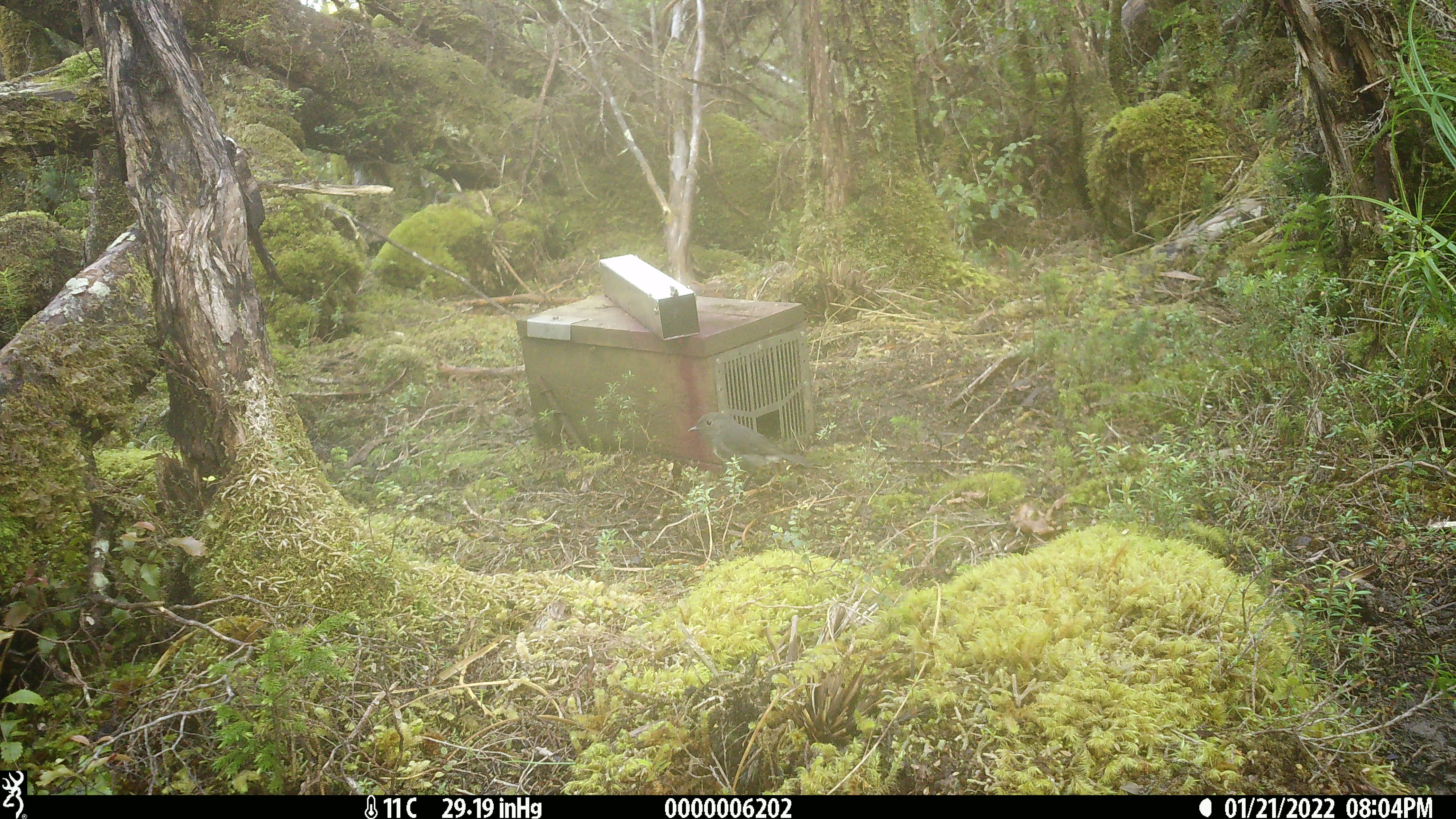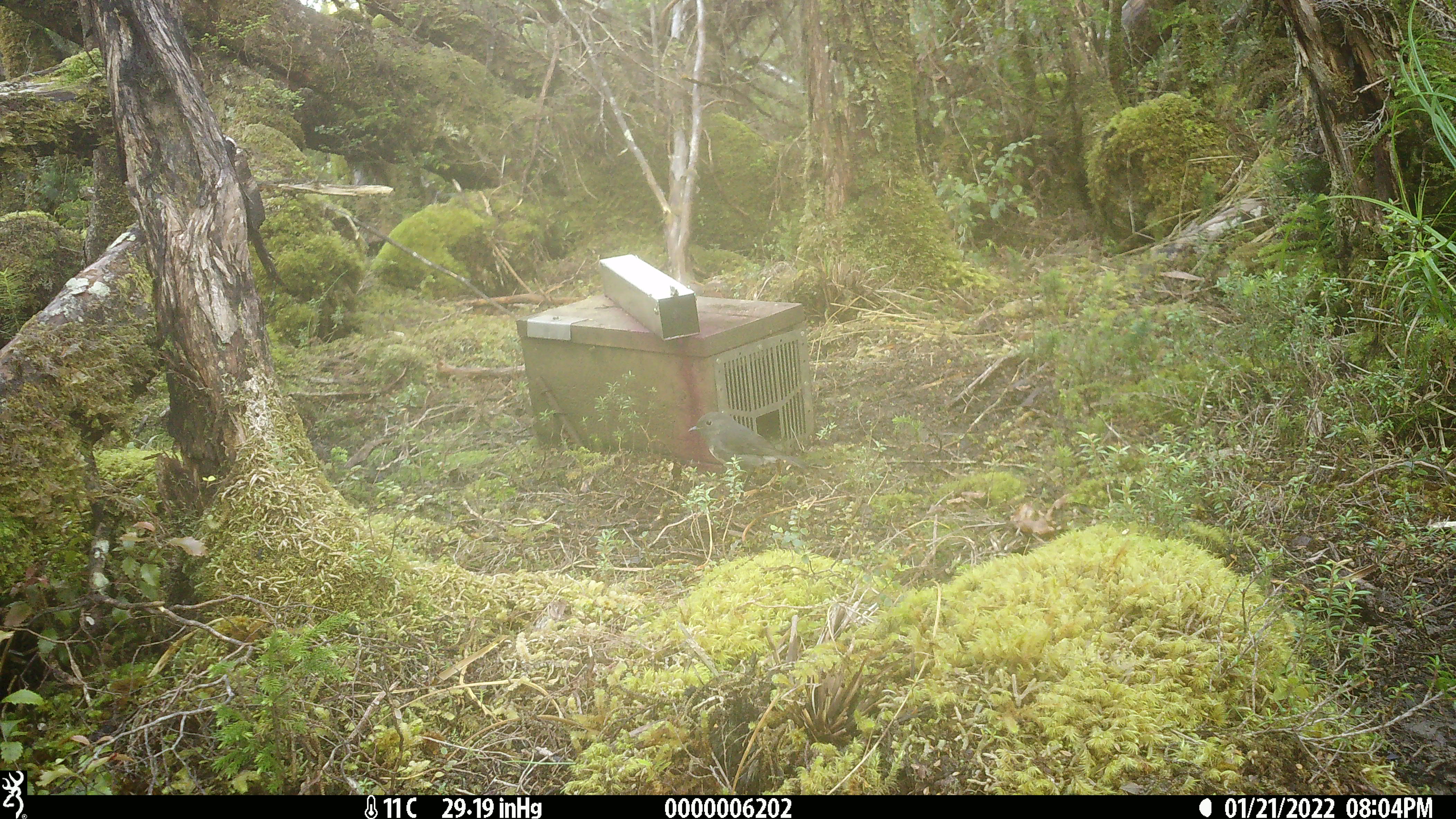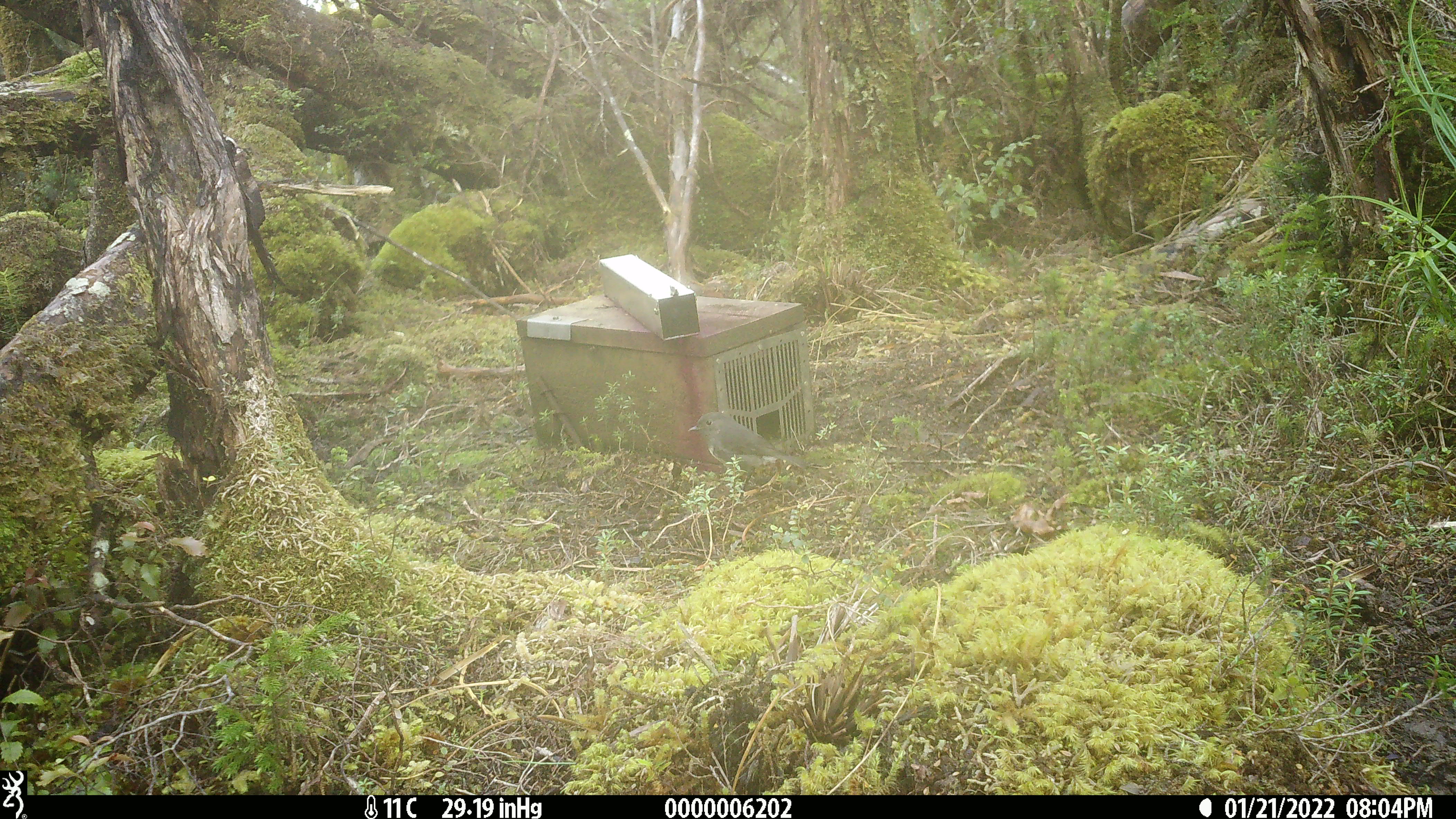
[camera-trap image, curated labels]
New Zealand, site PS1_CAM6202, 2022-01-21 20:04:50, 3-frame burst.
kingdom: Animalia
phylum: Chordata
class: Aves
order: Passeriformes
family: Petroicidae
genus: Petroica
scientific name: Petroica australis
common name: new zealand robin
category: robin